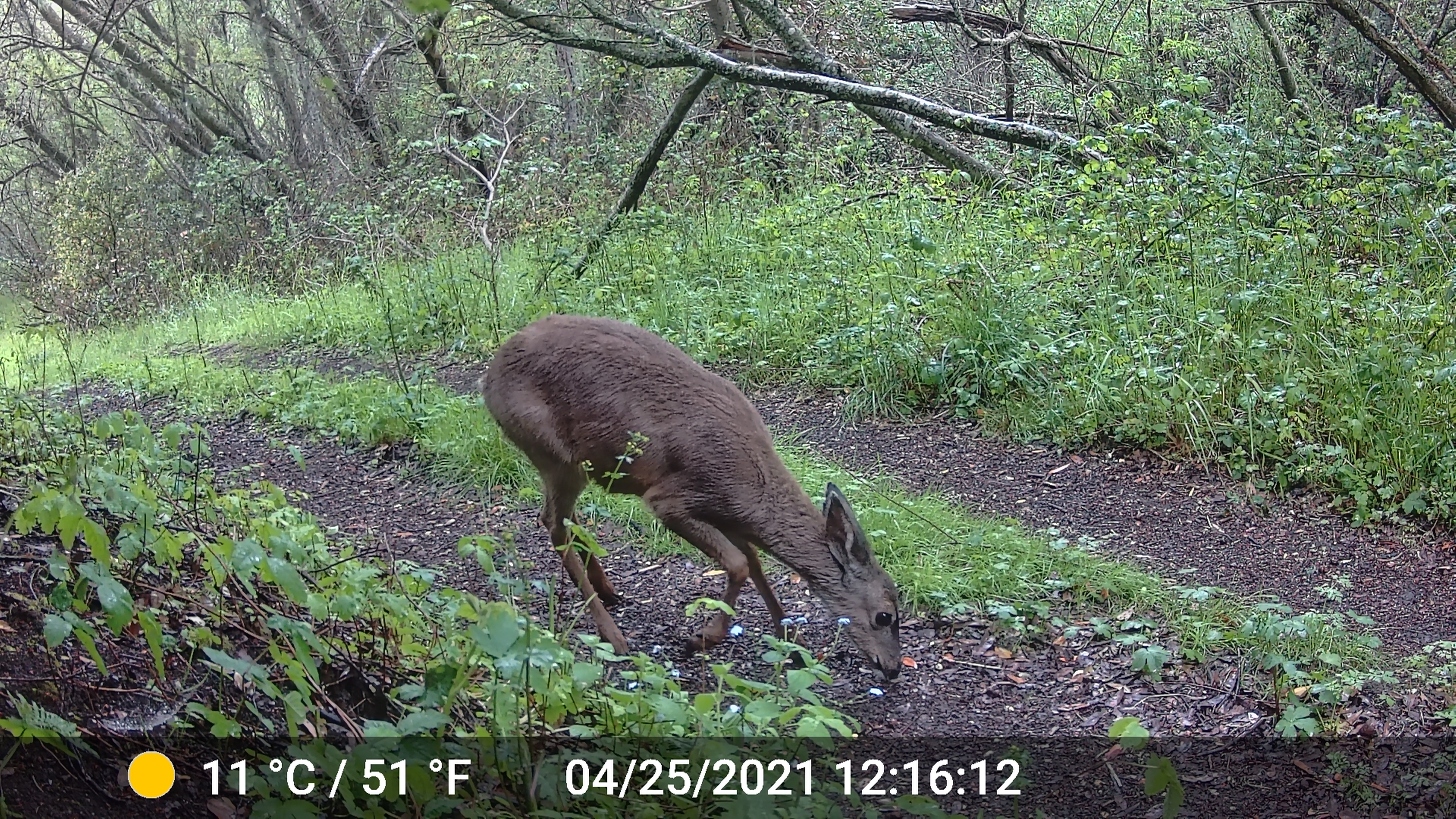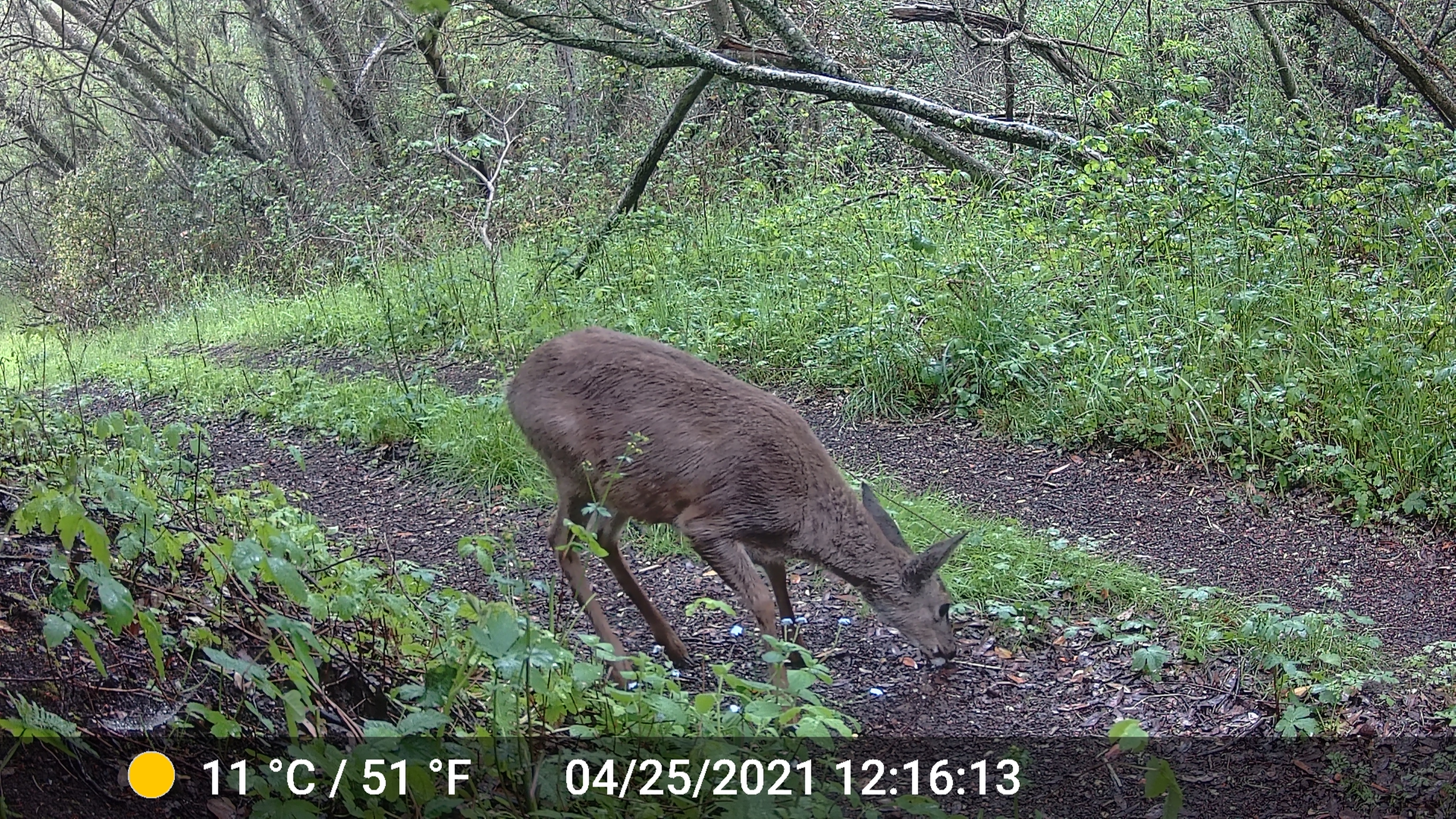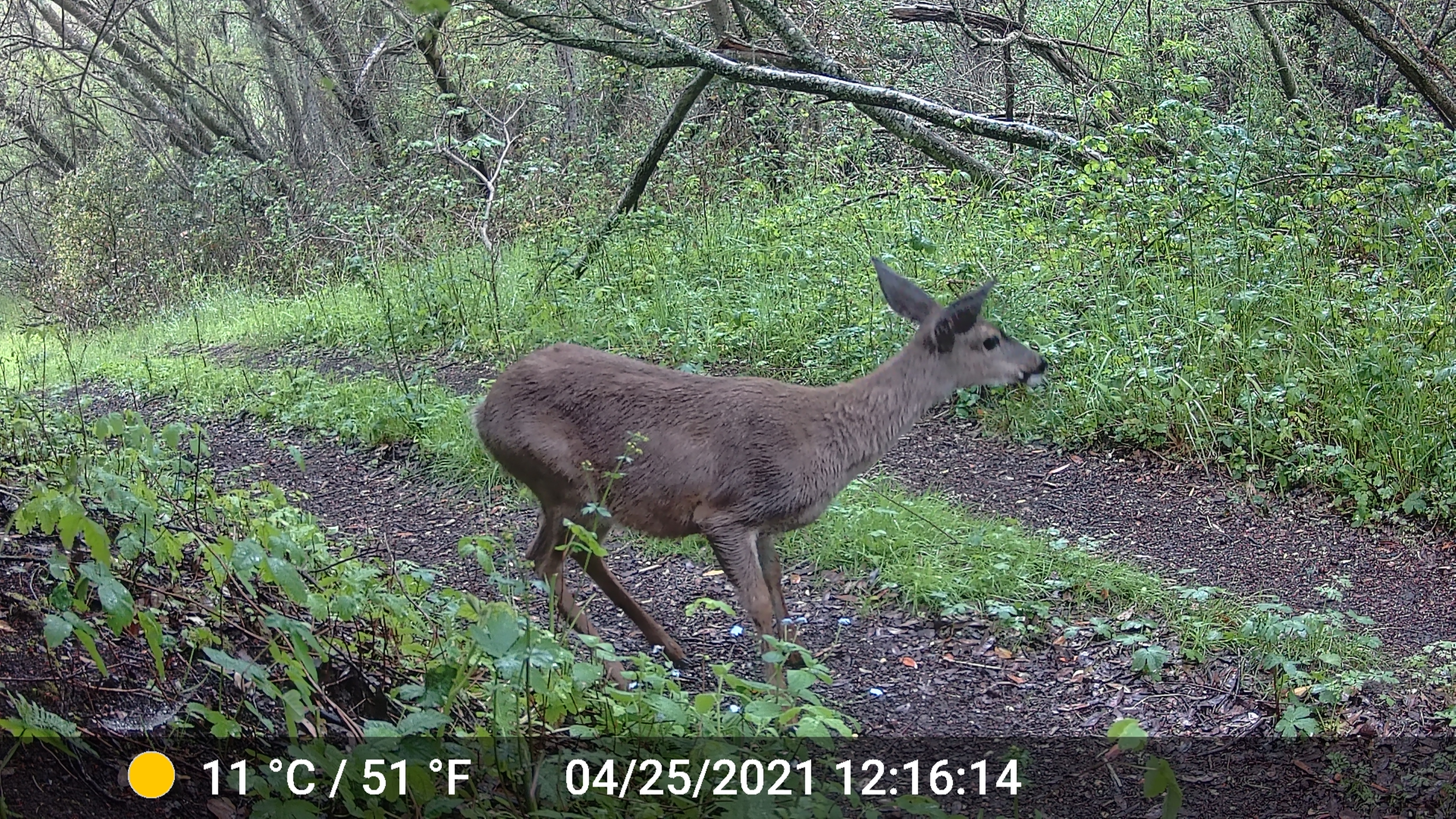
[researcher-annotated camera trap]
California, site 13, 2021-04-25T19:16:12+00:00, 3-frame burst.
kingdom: Animalia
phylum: Chordata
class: Mammalia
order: Artiodactyla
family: Cervidae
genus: Odocoileus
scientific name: Odocoileus hemionus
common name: mule deer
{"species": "mule deer (Odocoileus hemionus)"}